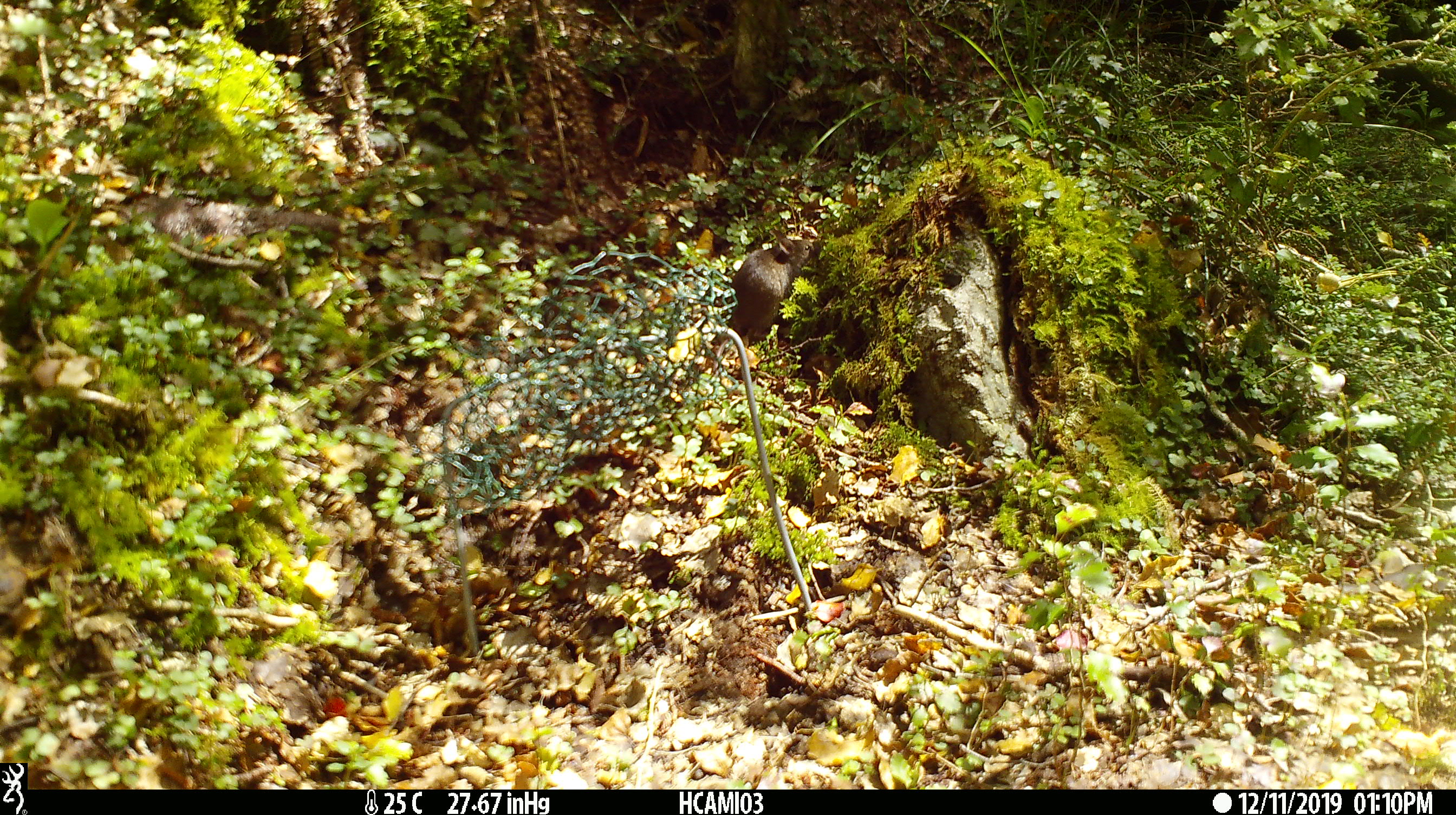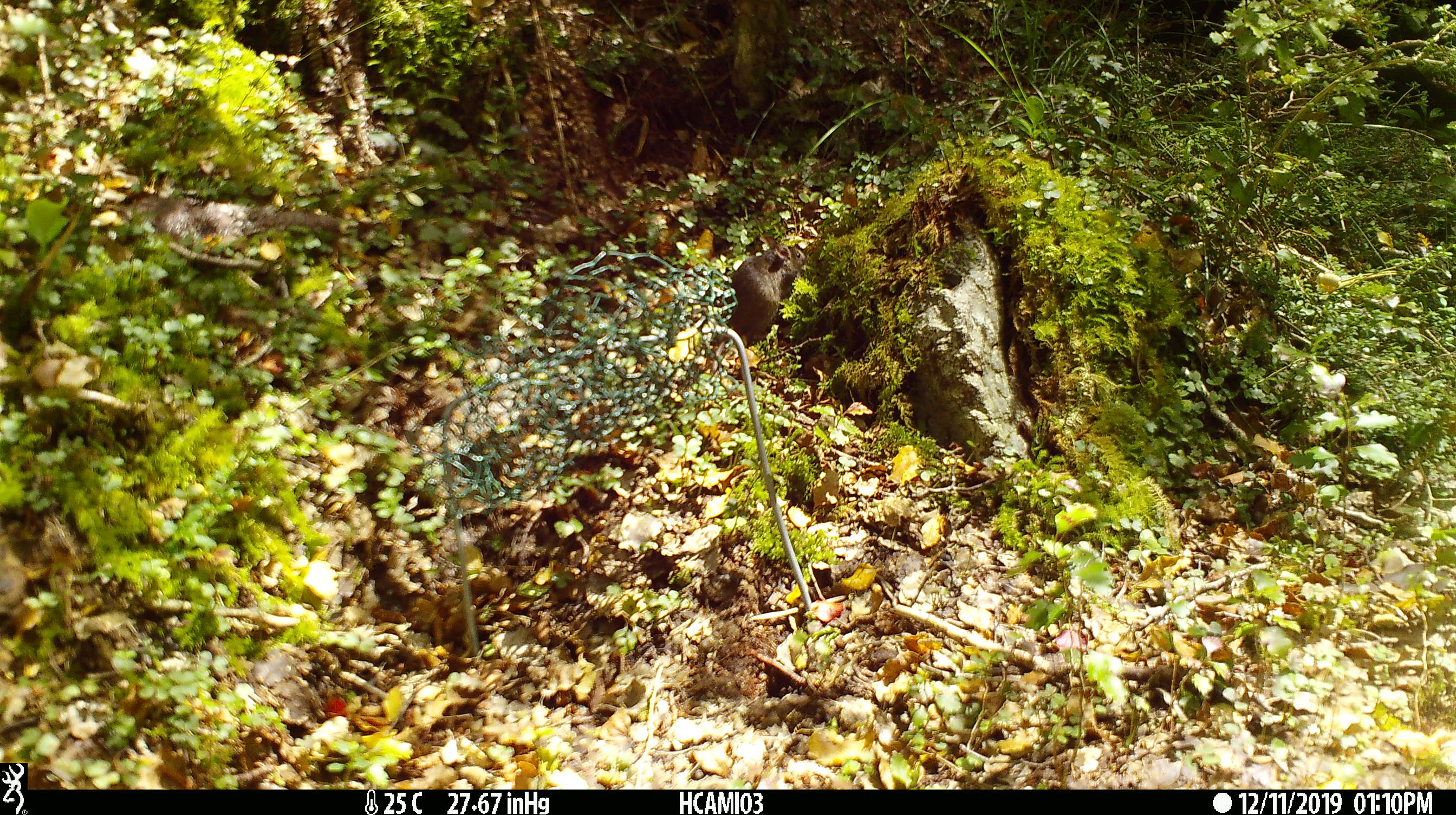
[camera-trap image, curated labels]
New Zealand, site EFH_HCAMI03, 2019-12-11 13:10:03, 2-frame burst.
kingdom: Animalia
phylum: Chordata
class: Mammalia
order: Rodentia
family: Muridae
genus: Mus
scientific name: Mus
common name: mouse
Mouse (Mus).